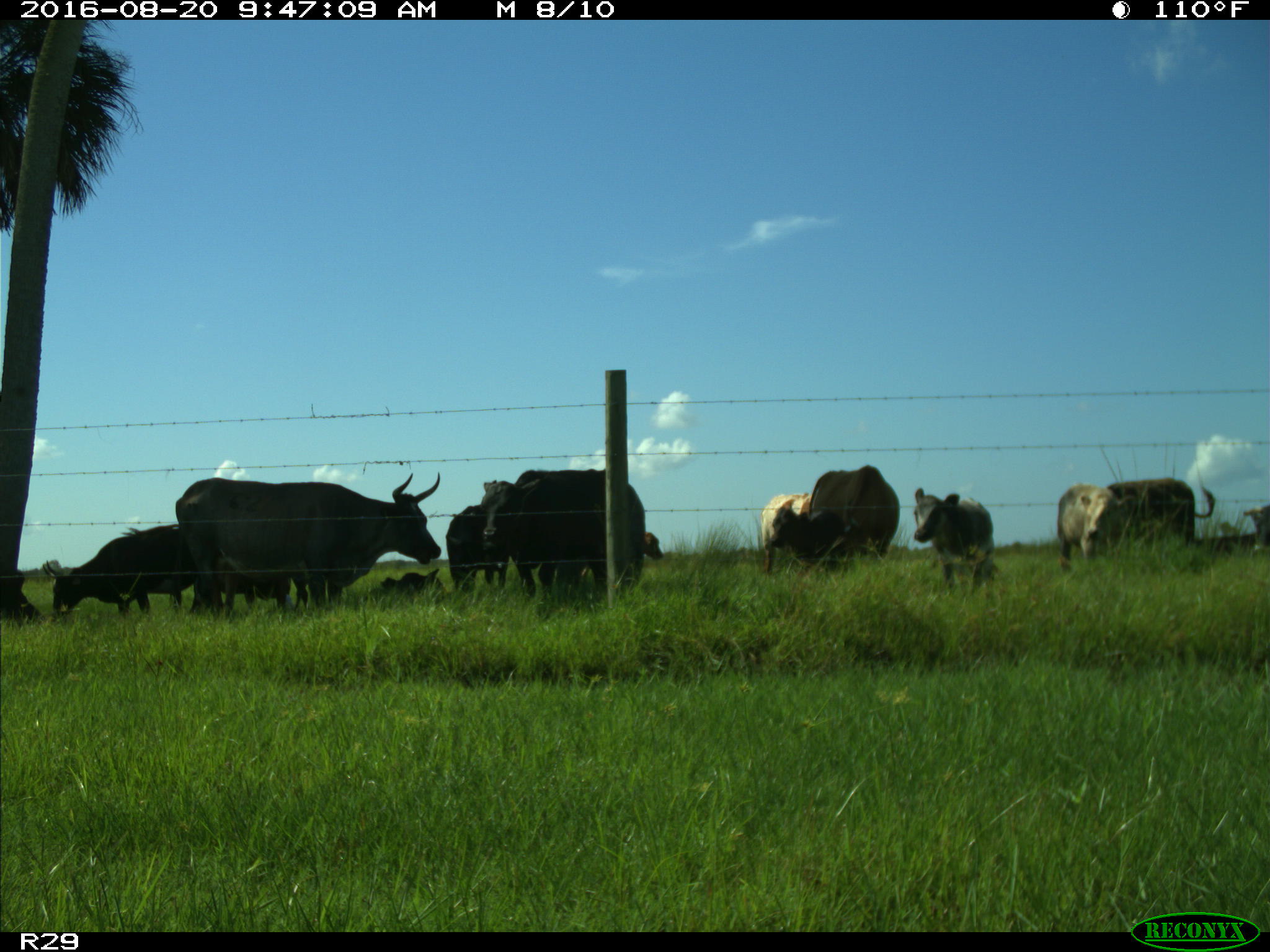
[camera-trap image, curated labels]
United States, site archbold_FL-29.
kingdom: Animalia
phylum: Chordata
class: Mammalia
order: Artiodactyla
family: Bovidae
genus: Bos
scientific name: Bos taurus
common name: domestic cow